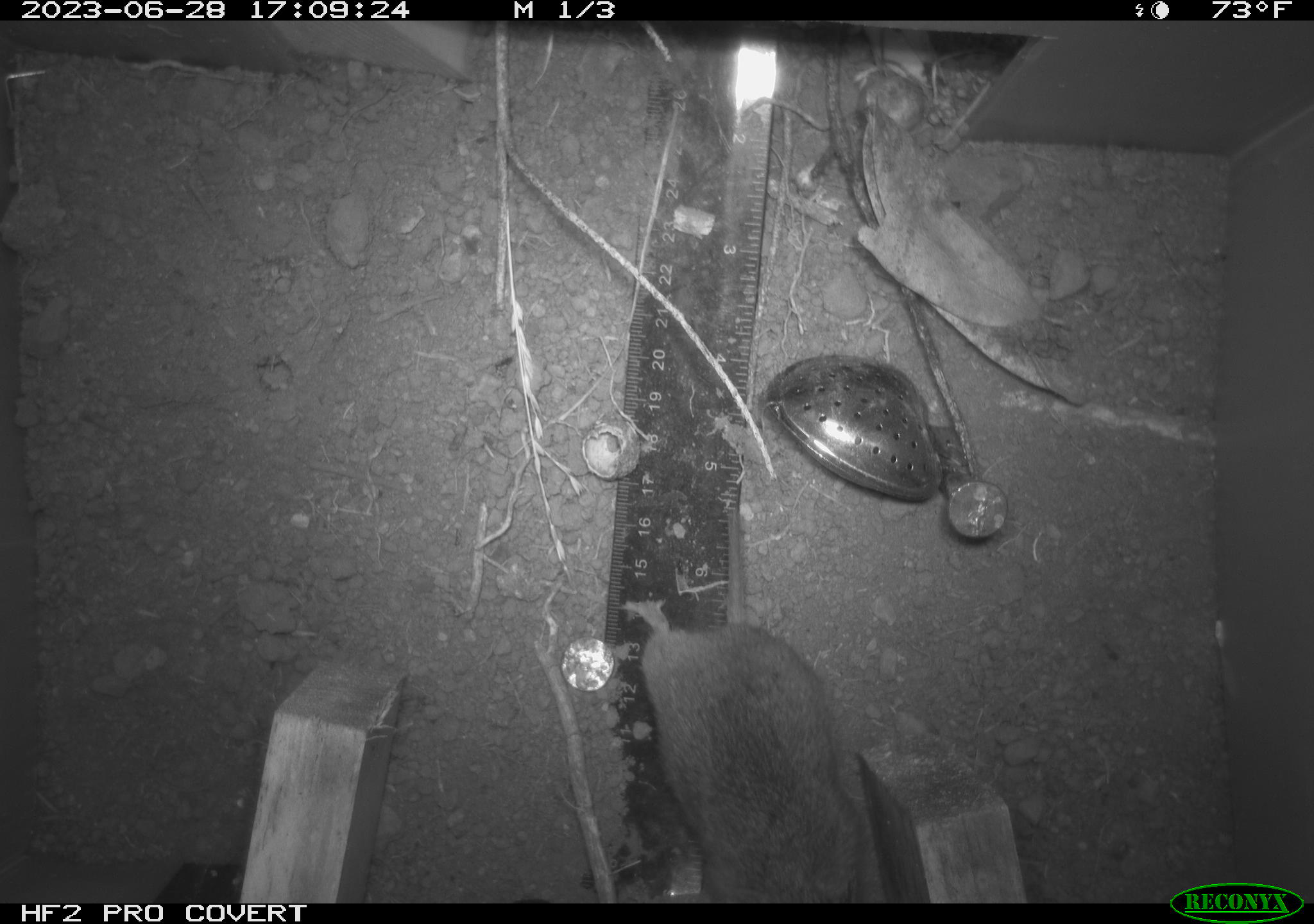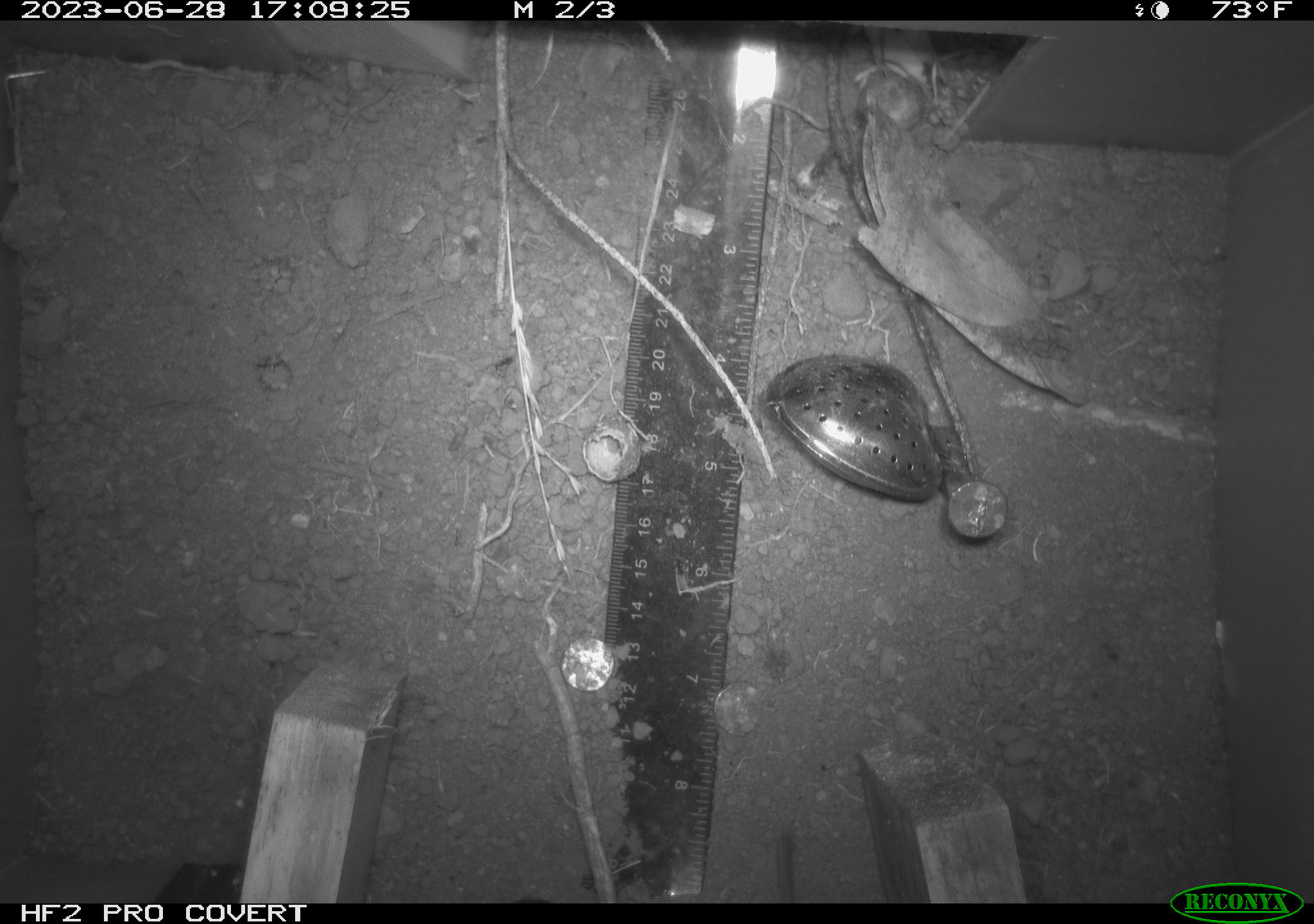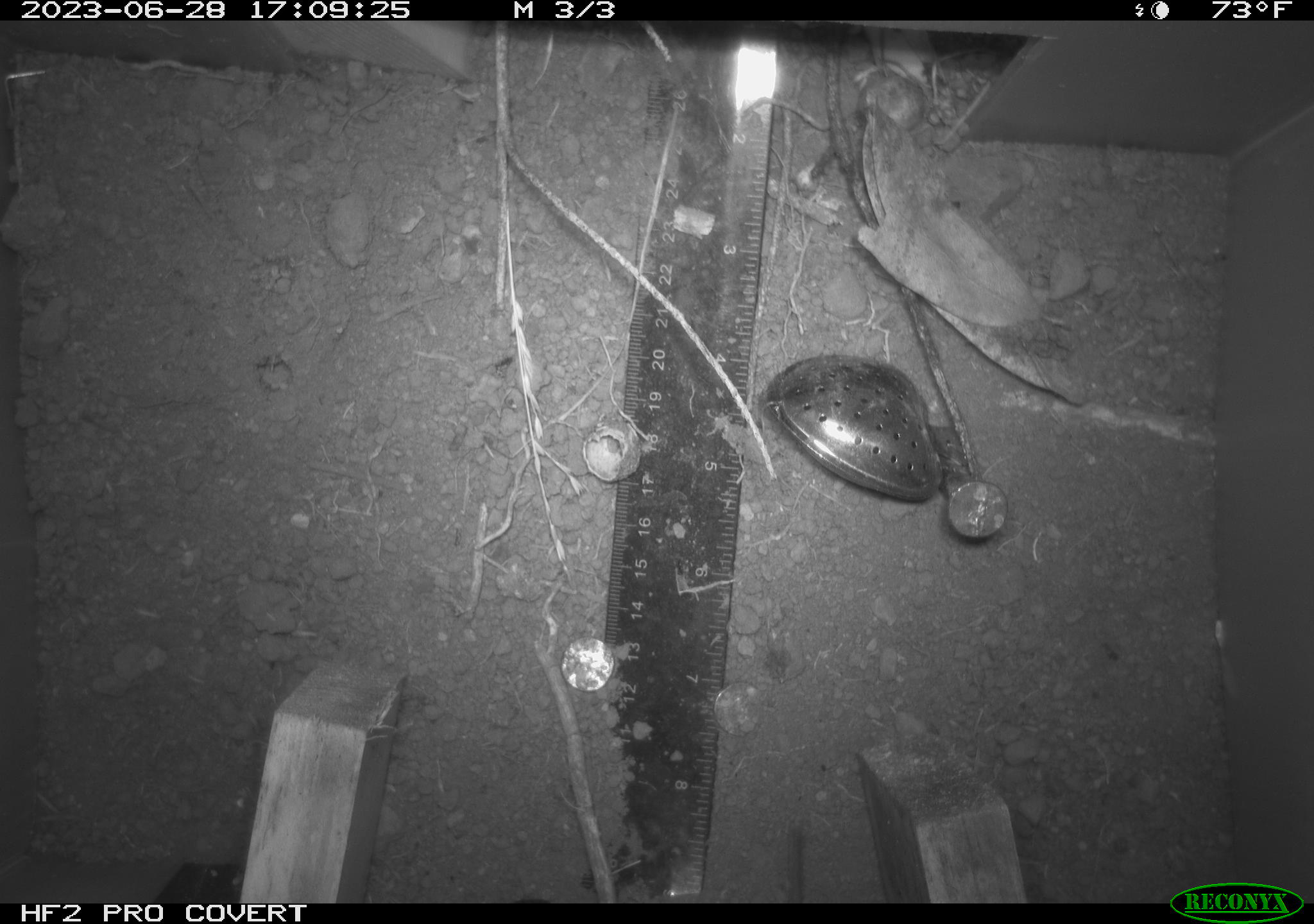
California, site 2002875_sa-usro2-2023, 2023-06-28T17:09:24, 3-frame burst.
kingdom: Animalia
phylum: Chordata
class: Mammalia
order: Rodentia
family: Cricetidae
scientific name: Arvicolinae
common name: voles, lemmings, and muskrats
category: arvicolinae subfamily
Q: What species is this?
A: Arvicolinae subfamily (voles, lemmings, and muskrats) (Arvicolinae).